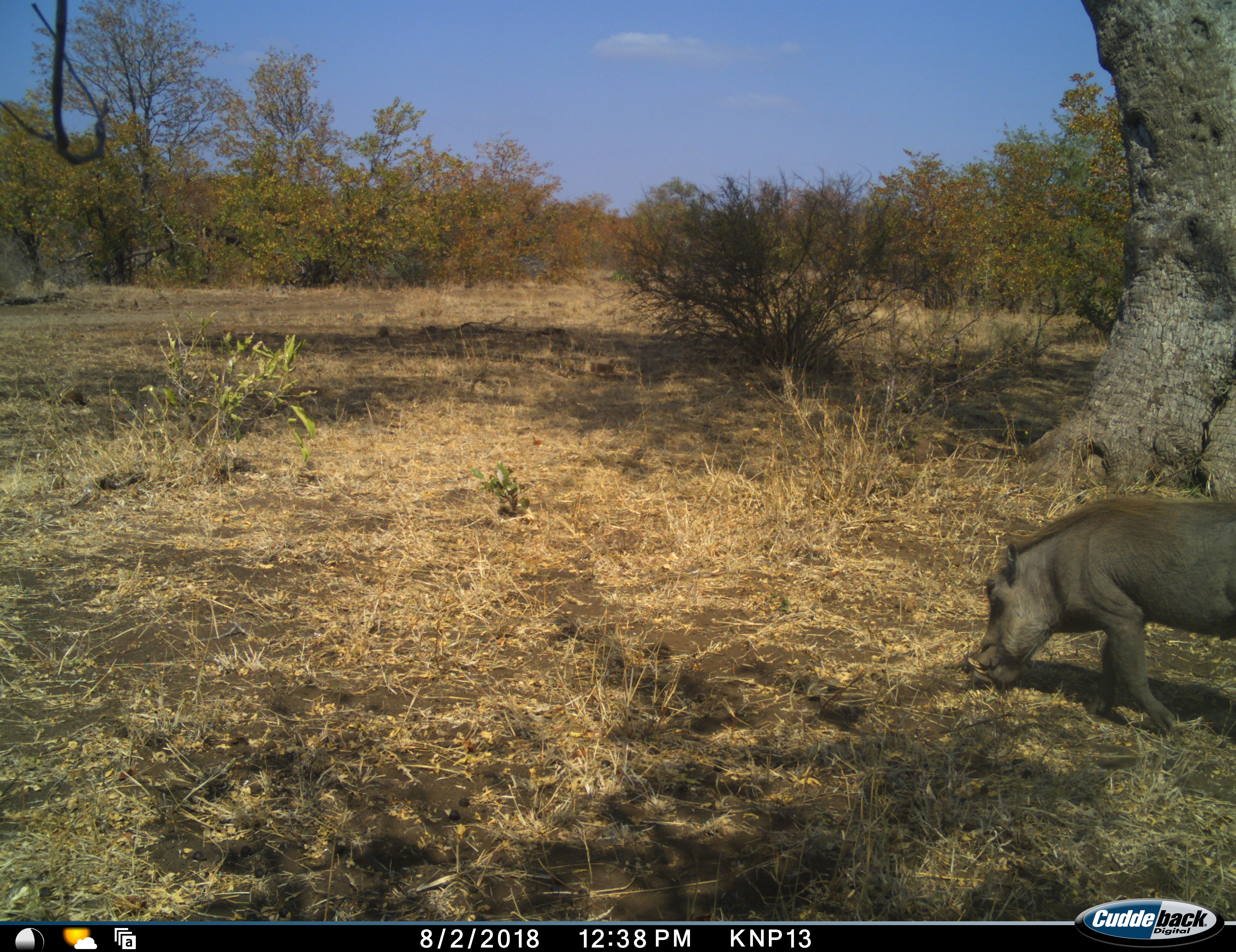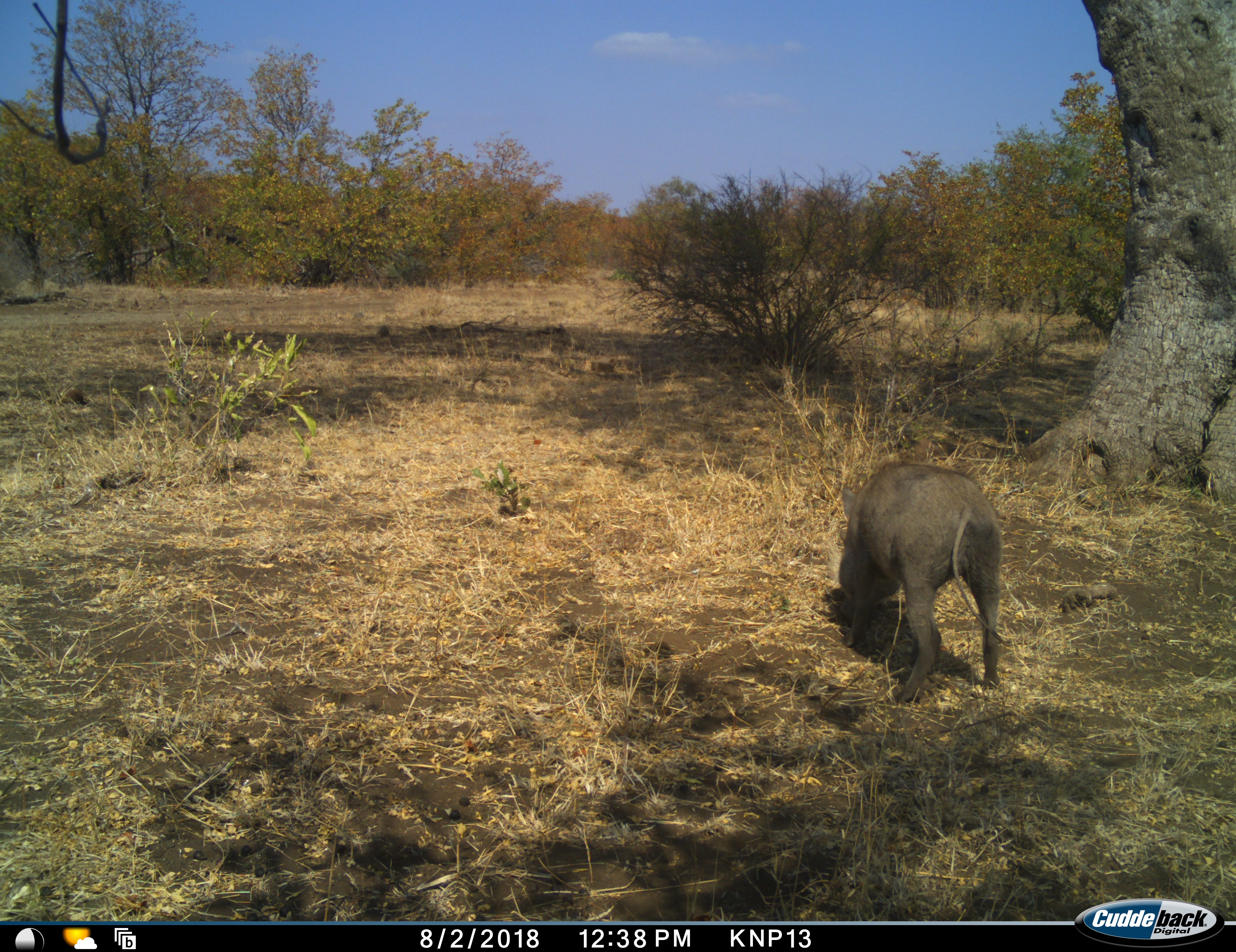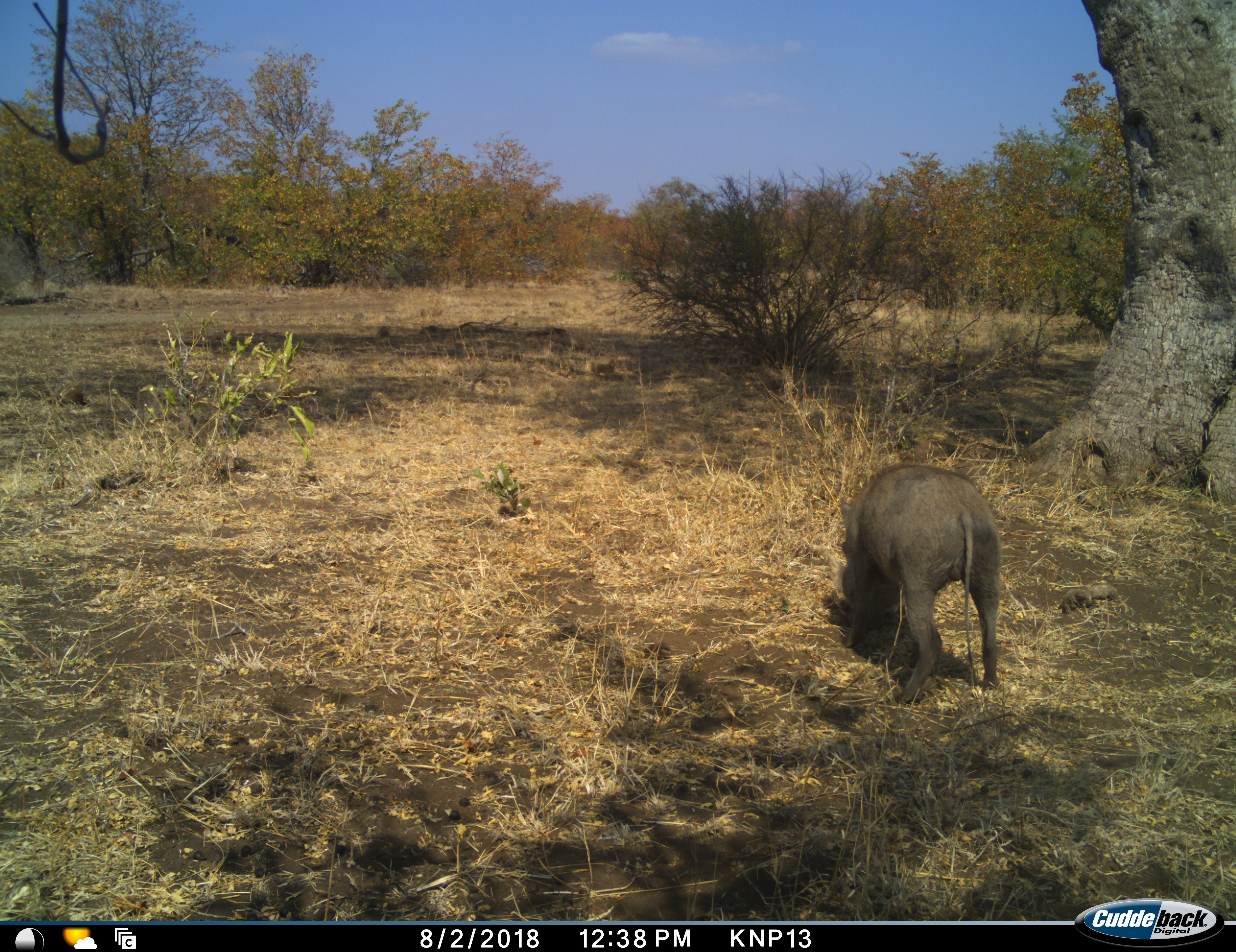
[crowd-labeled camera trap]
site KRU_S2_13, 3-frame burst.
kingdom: Animalia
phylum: Chordata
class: Mammalia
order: Artiodactyla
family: Suidae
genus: Phacochoerus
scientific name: Phacochoerus africanus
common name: warthog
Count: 1.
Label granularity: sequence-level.